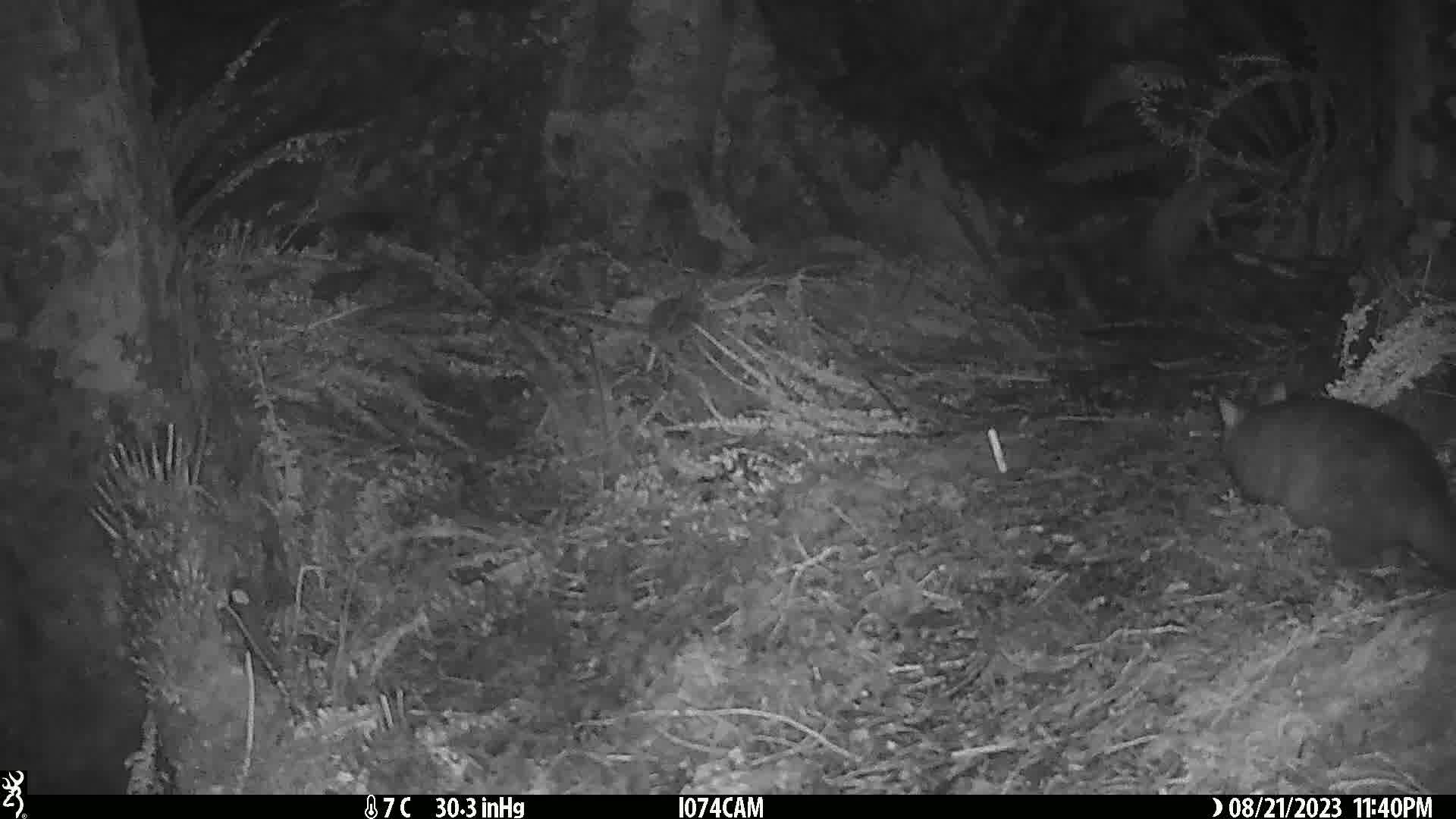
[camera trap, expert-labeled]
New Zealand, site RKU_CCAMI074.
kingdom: Animalia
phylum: Chordata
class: Mammalia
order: Diprotodontia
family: Phalangeridae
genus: Trichosurus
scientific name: Trichosurus vulpecula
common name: common brushtail possum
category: possum